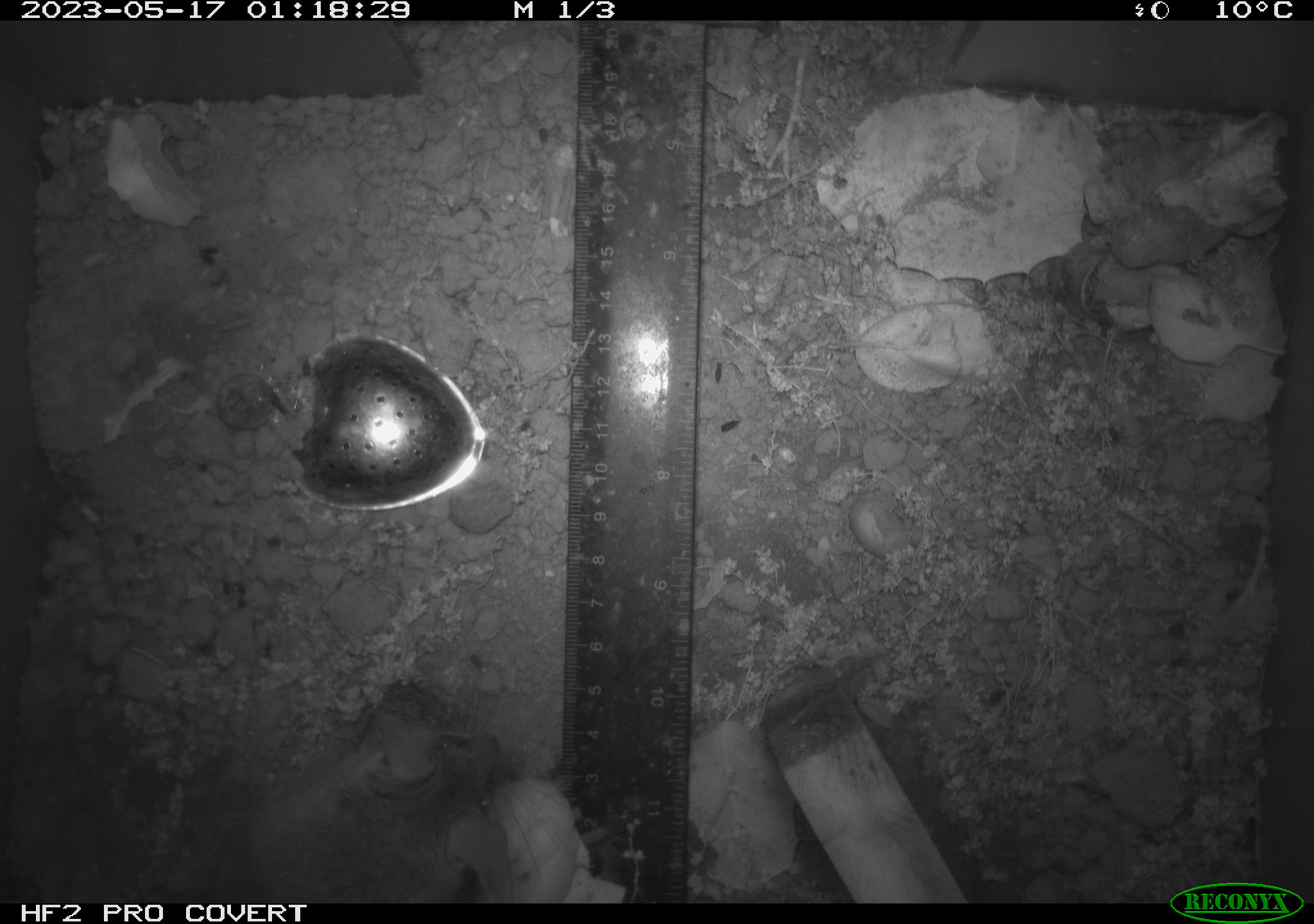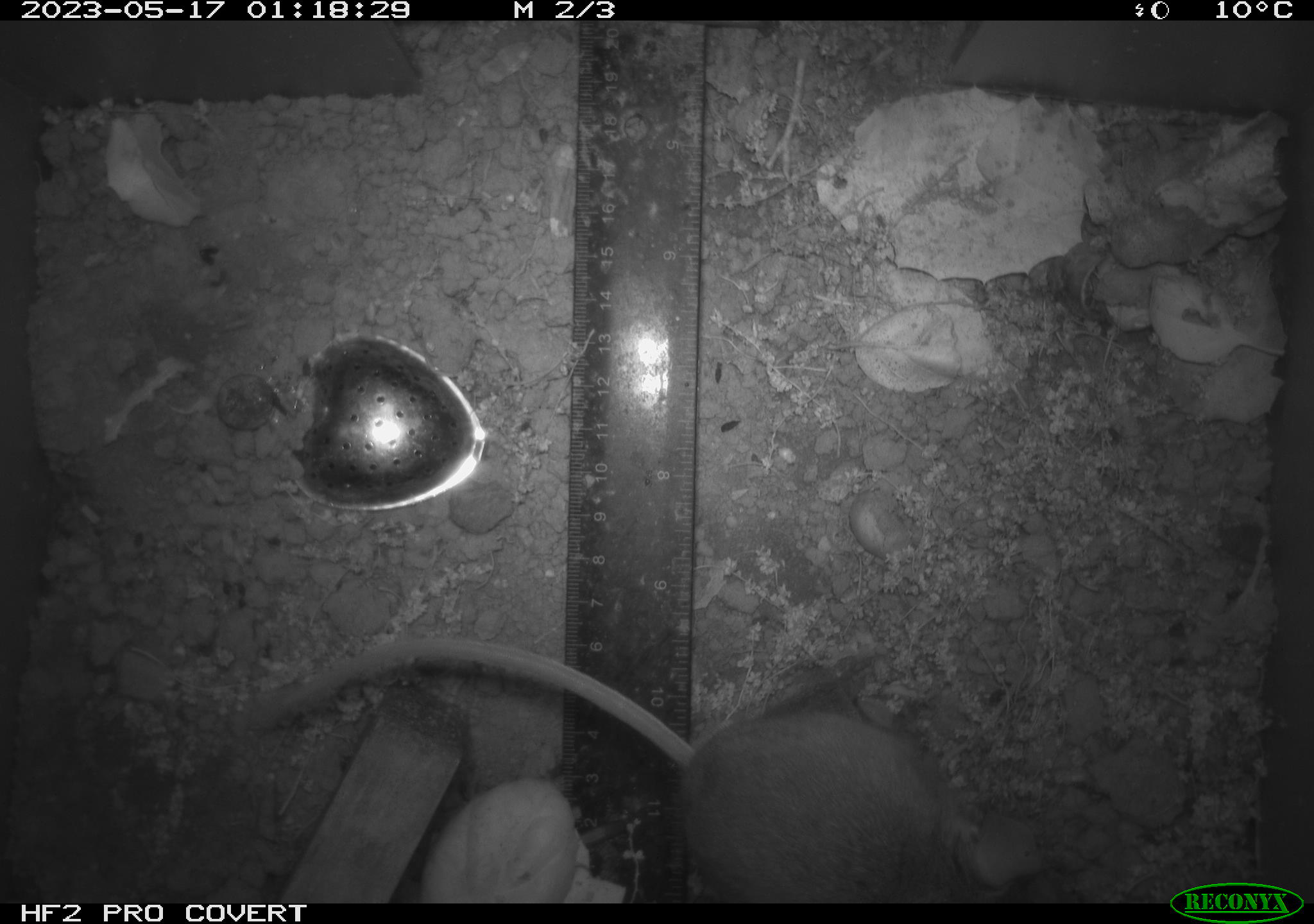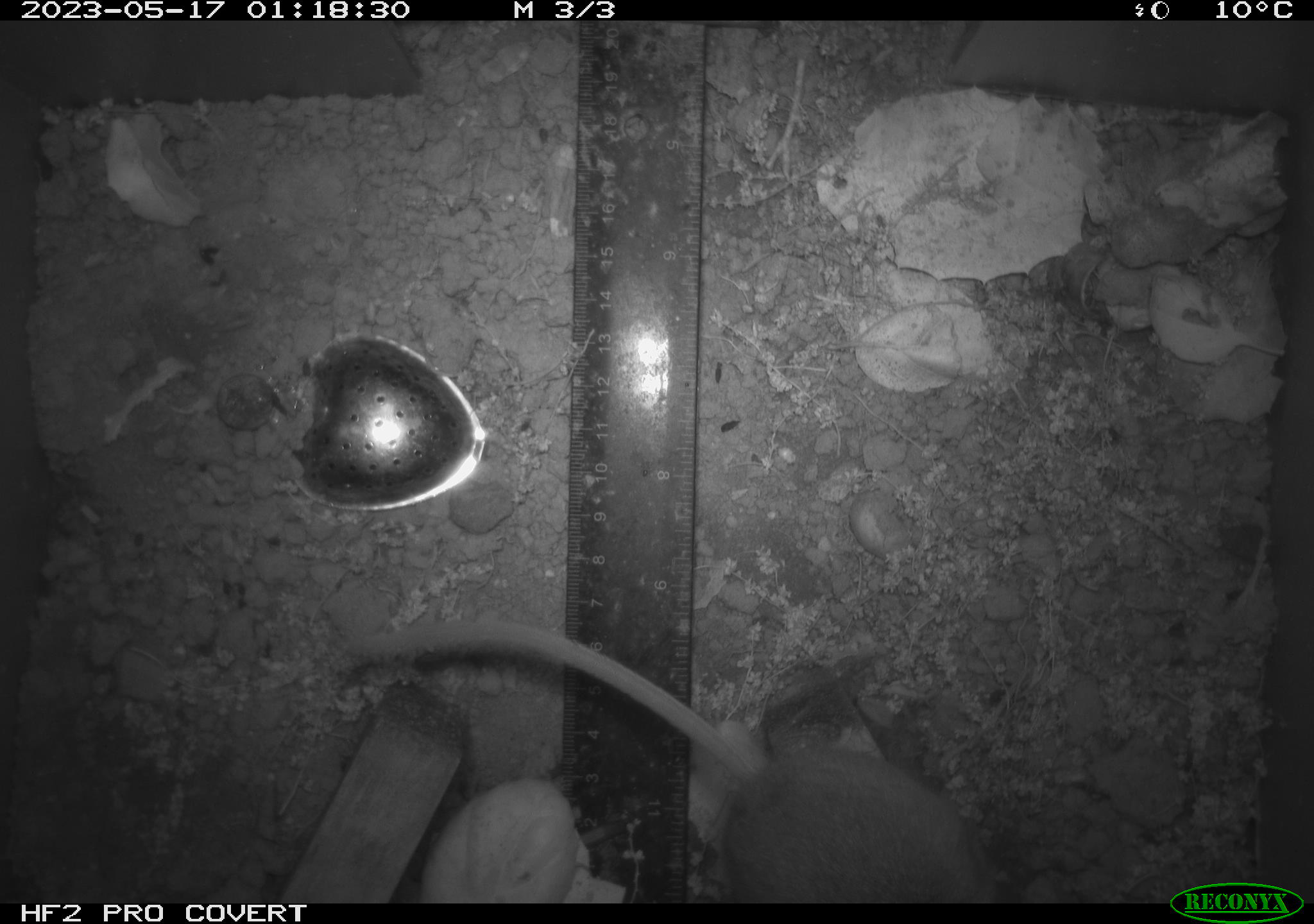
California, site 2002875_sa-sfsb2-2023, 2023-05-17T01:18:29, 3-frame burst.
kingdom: Animalia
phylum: Chordata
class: Mammalia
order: Rodentia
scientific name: Rodentia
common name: mouse species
Mouse species (Rodentia).